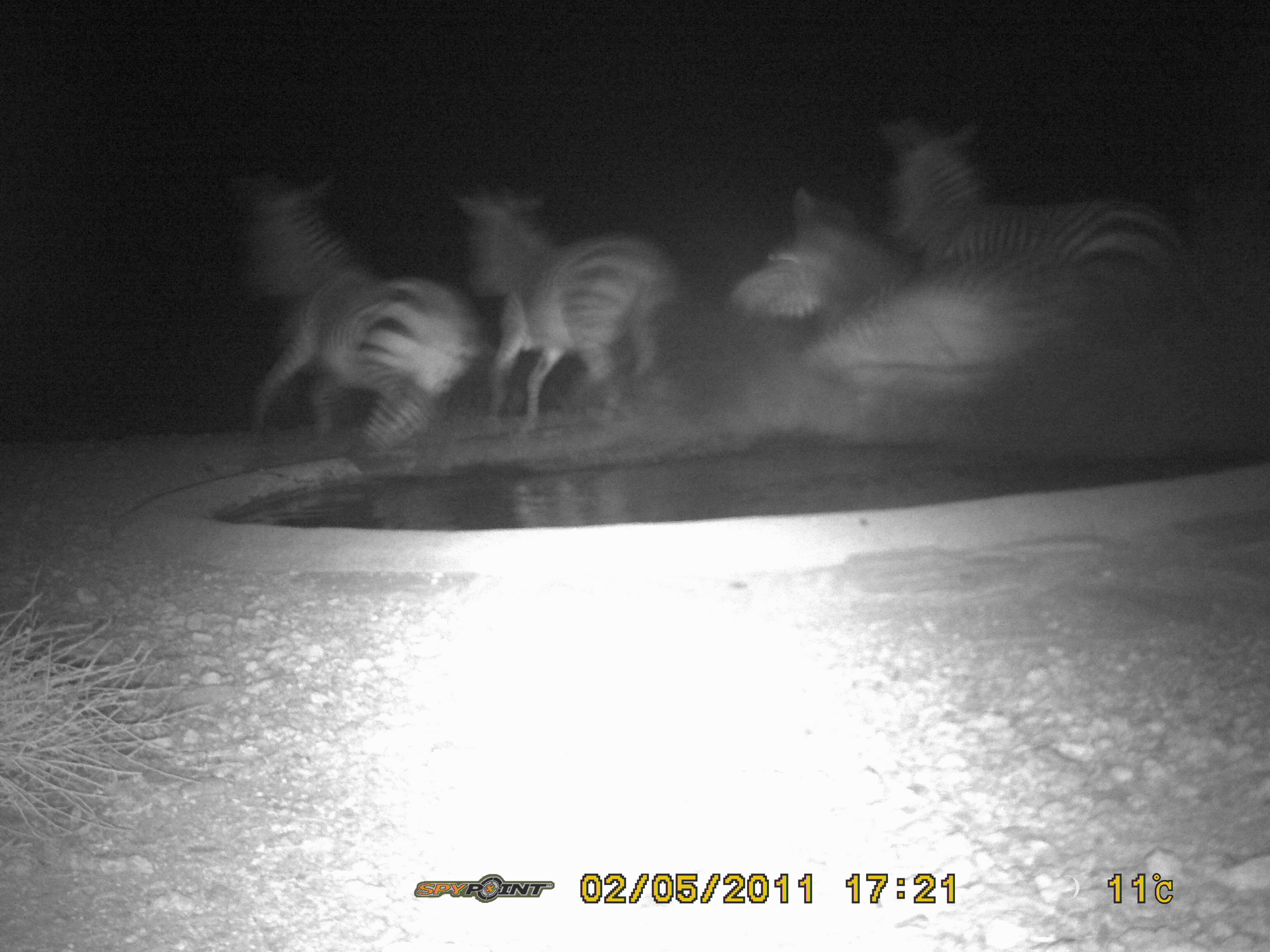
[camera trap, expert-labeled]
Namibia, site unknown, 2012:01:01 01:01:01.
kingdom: Animalia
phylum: Chordata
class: Mammalia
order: Perissodactyla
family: Equidae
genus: Equus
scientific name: Equus zebra hartmannae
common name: hartmann's mountain zebra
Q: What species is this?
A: Equus zebra hartmannae (hartmann's mountain zebra).